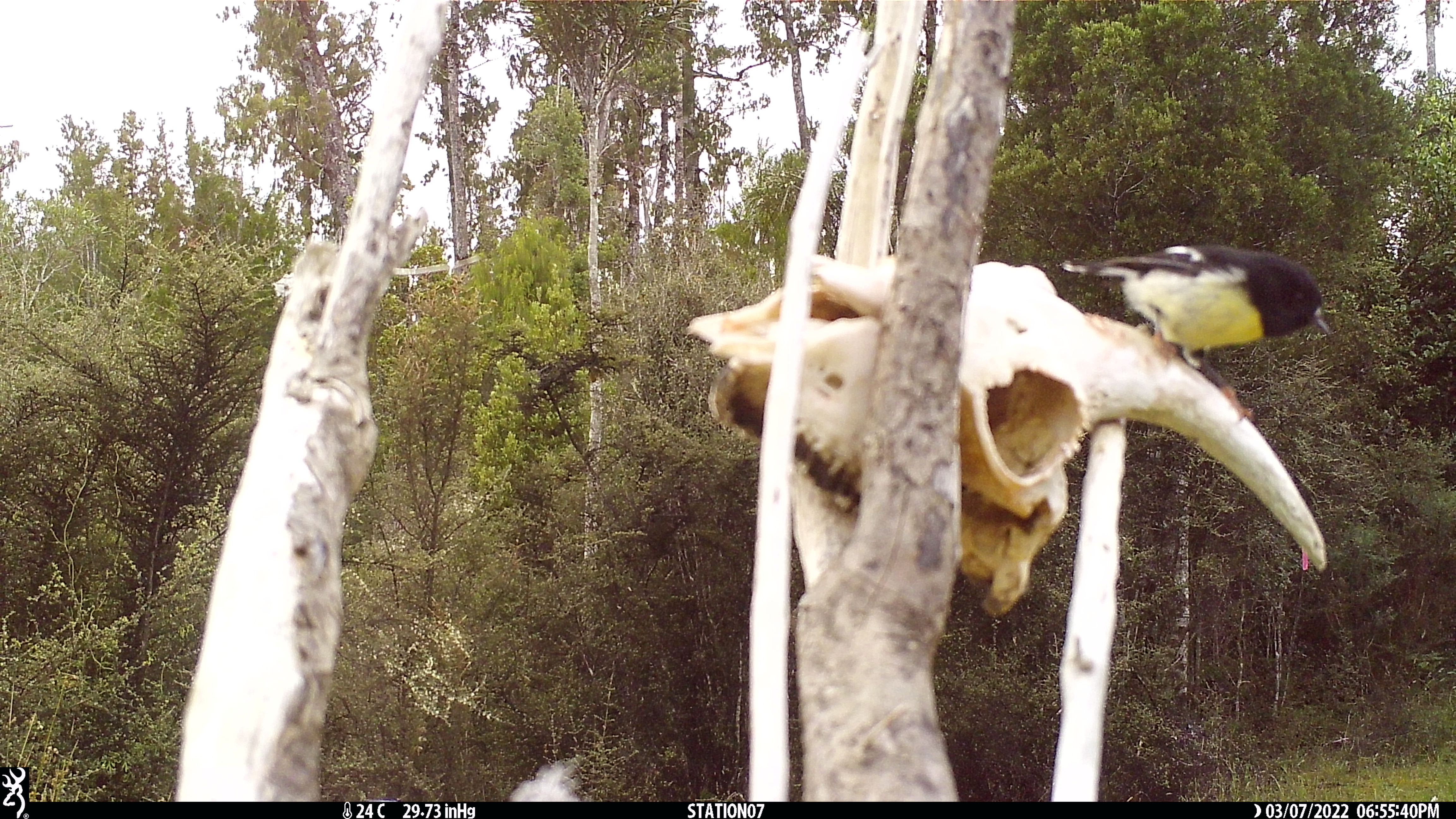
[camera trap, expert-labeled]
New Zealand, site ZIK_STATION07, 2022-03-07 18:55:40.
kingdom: Animalia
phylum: Chordata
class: Aves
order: Passeriformes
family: Petroicidae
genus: Petroica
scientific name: Petroica macrocephala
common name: tomtit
Tomtit (Petroica macrocephala).